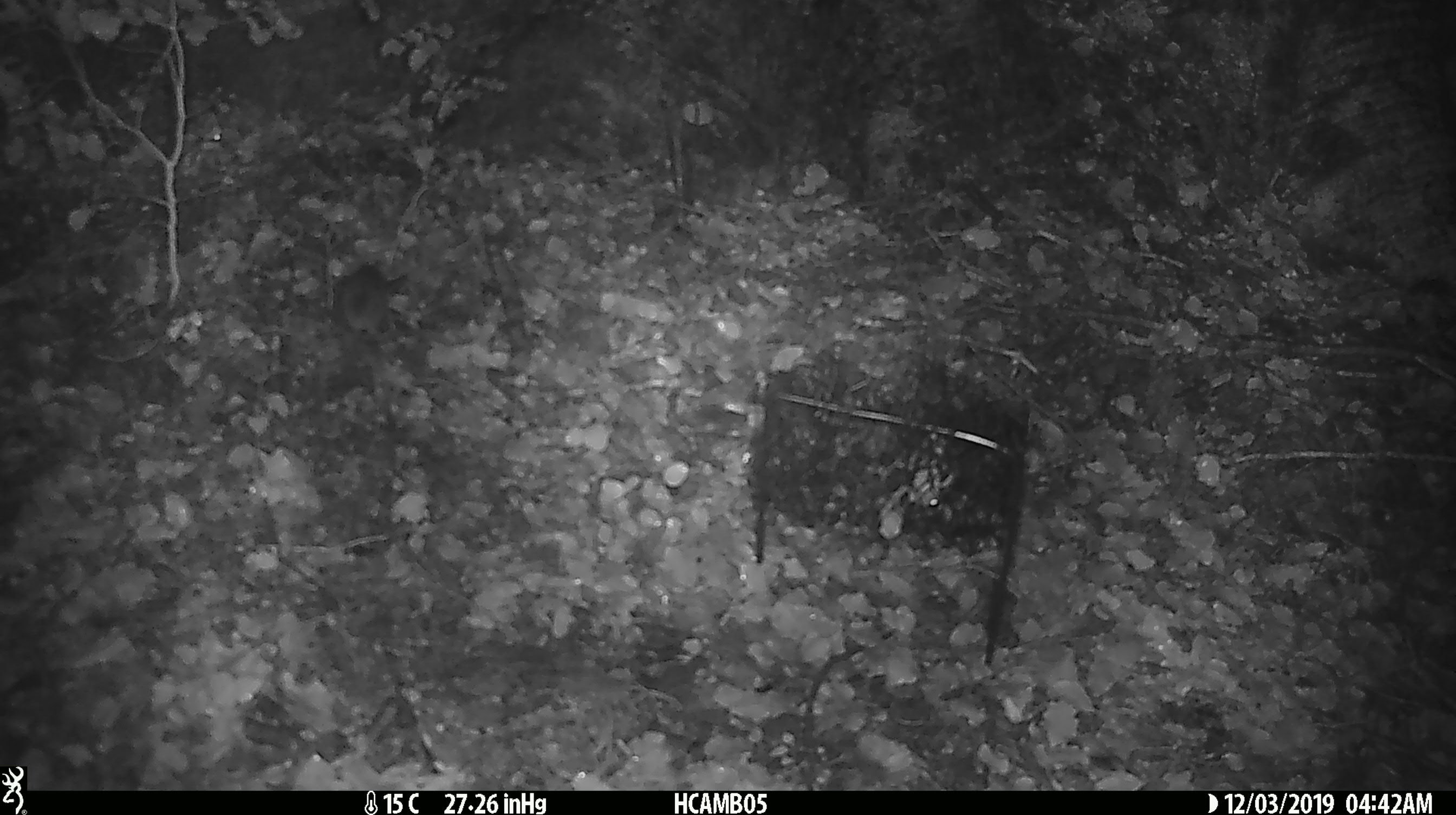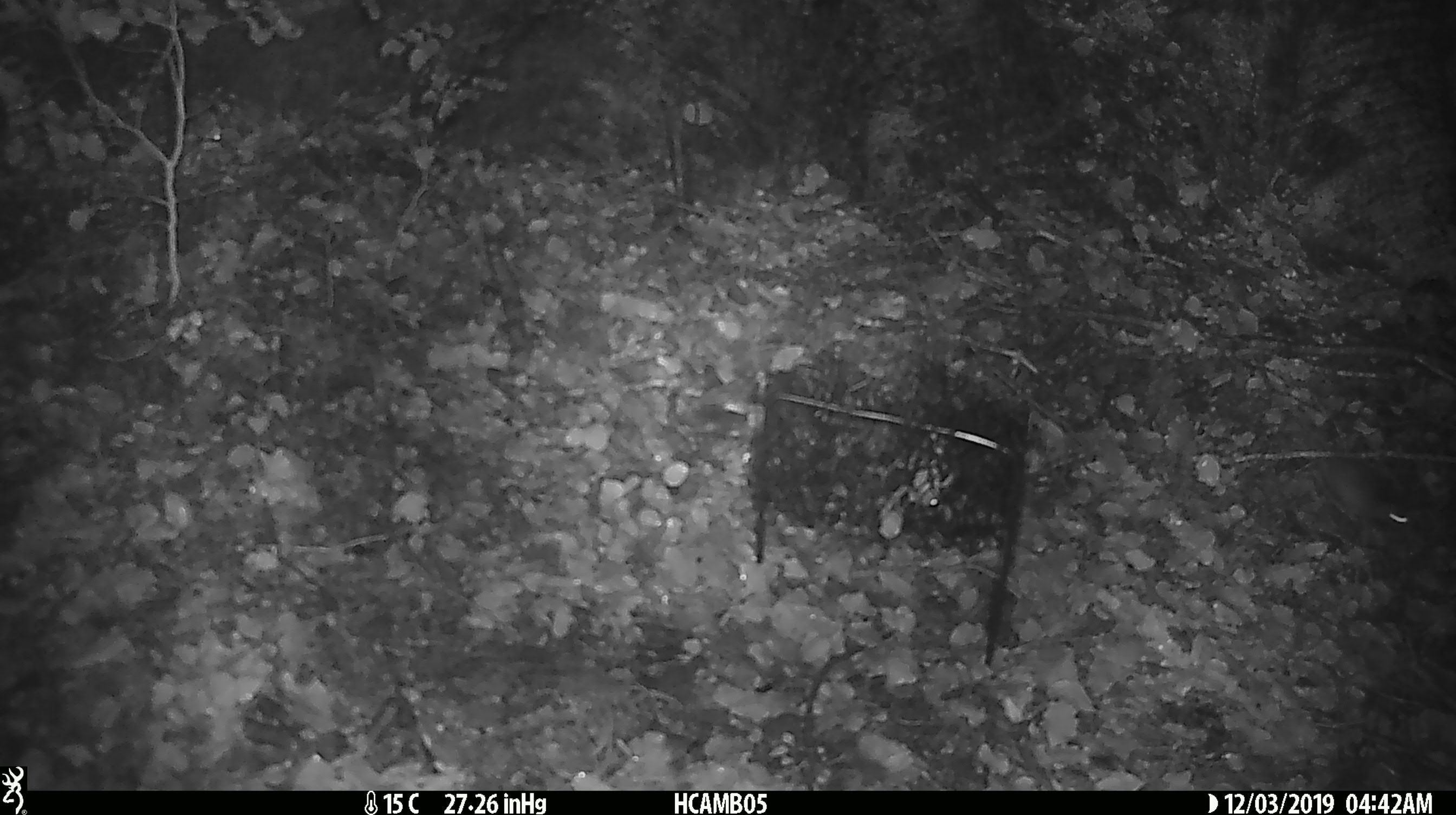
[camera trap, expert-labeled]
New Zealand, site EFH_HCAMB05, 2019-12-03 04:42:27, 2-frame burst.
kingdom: Animalia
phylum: Chordata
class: Mammalia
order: Rodentia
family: Muridae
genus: Mus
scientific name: Mus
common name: mouse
Mouse (Mus).